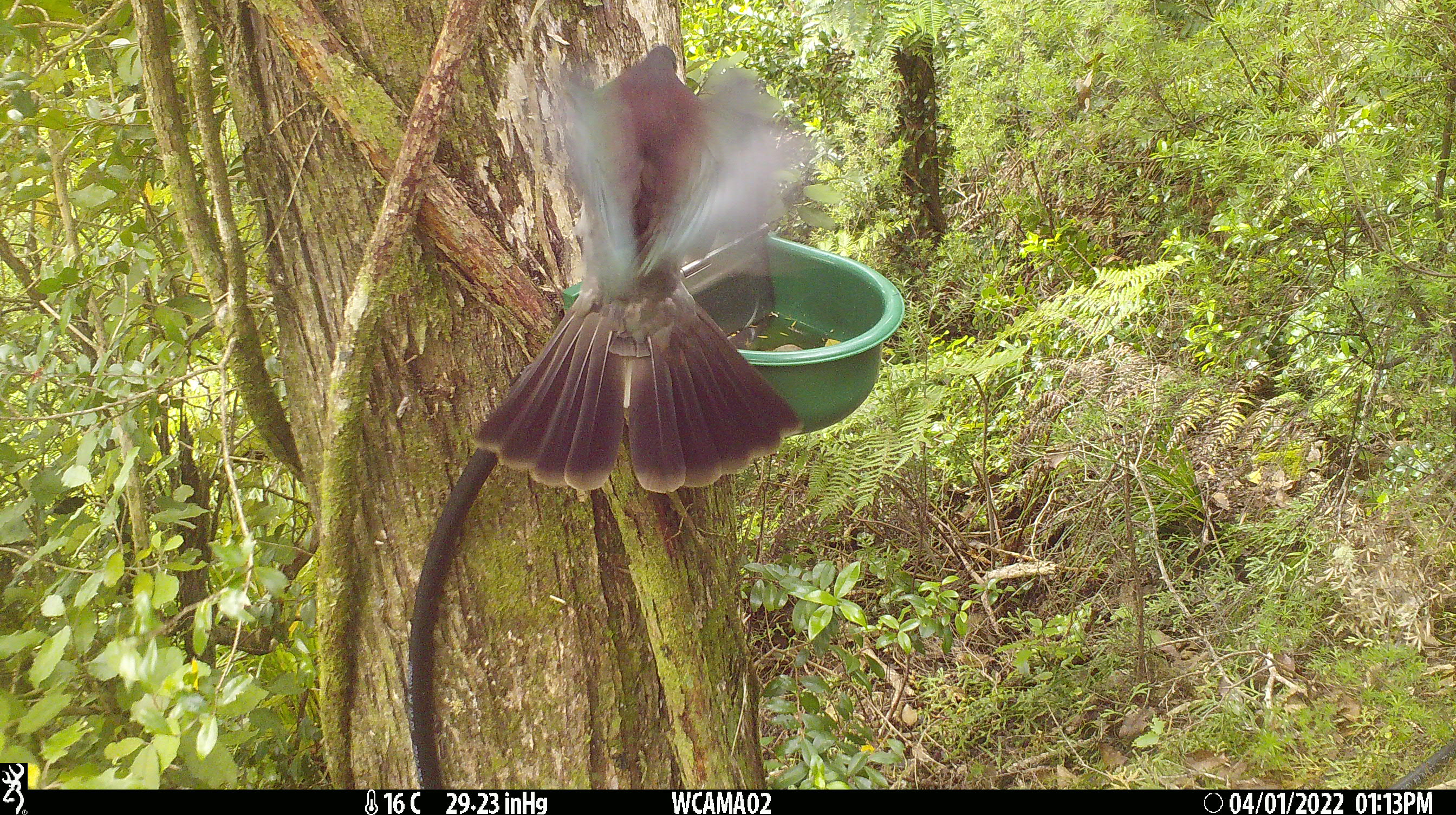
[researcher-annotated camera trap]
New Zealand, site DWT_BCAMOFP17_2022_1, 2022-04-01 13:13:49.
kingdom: Animalia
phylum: Chordata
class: Aves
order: Columbiformes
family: Columbidae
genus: Hemiphaga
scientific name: Hemiphaga novaeseelandiae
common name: new zealand pigeon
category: kereru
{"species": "kereru (new zealand pigeon) (Hemiphaga novaeseelandiae)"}